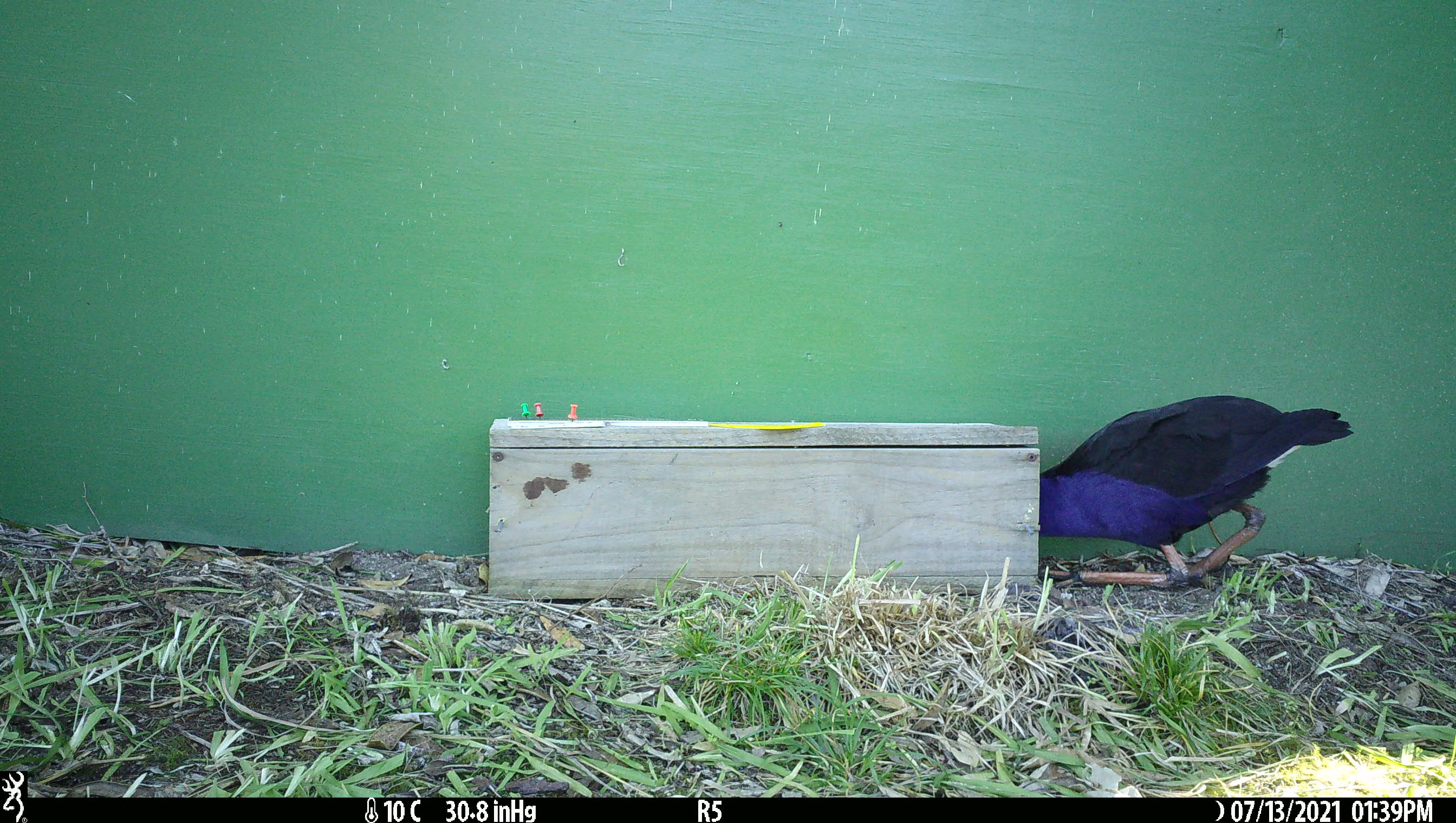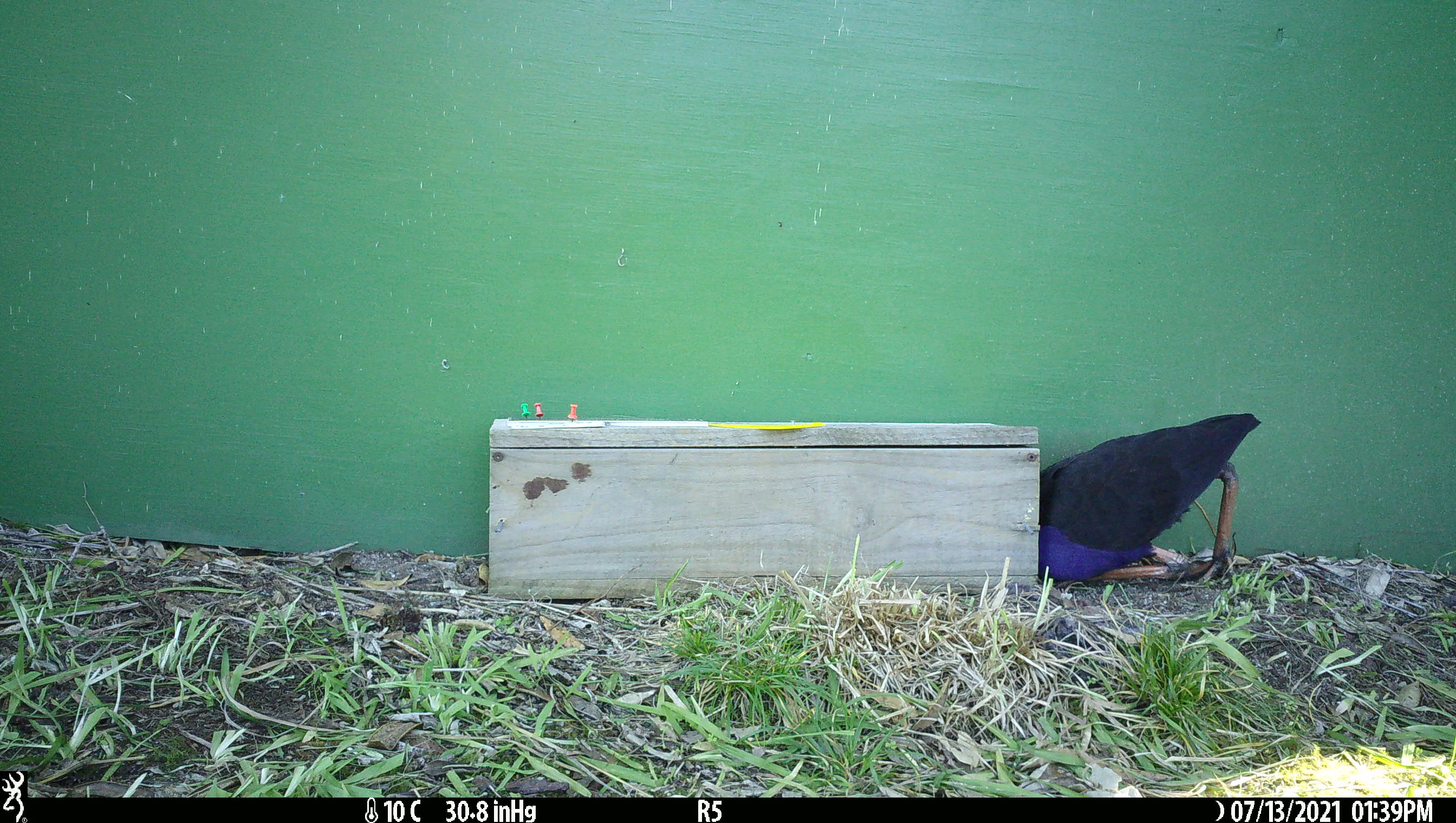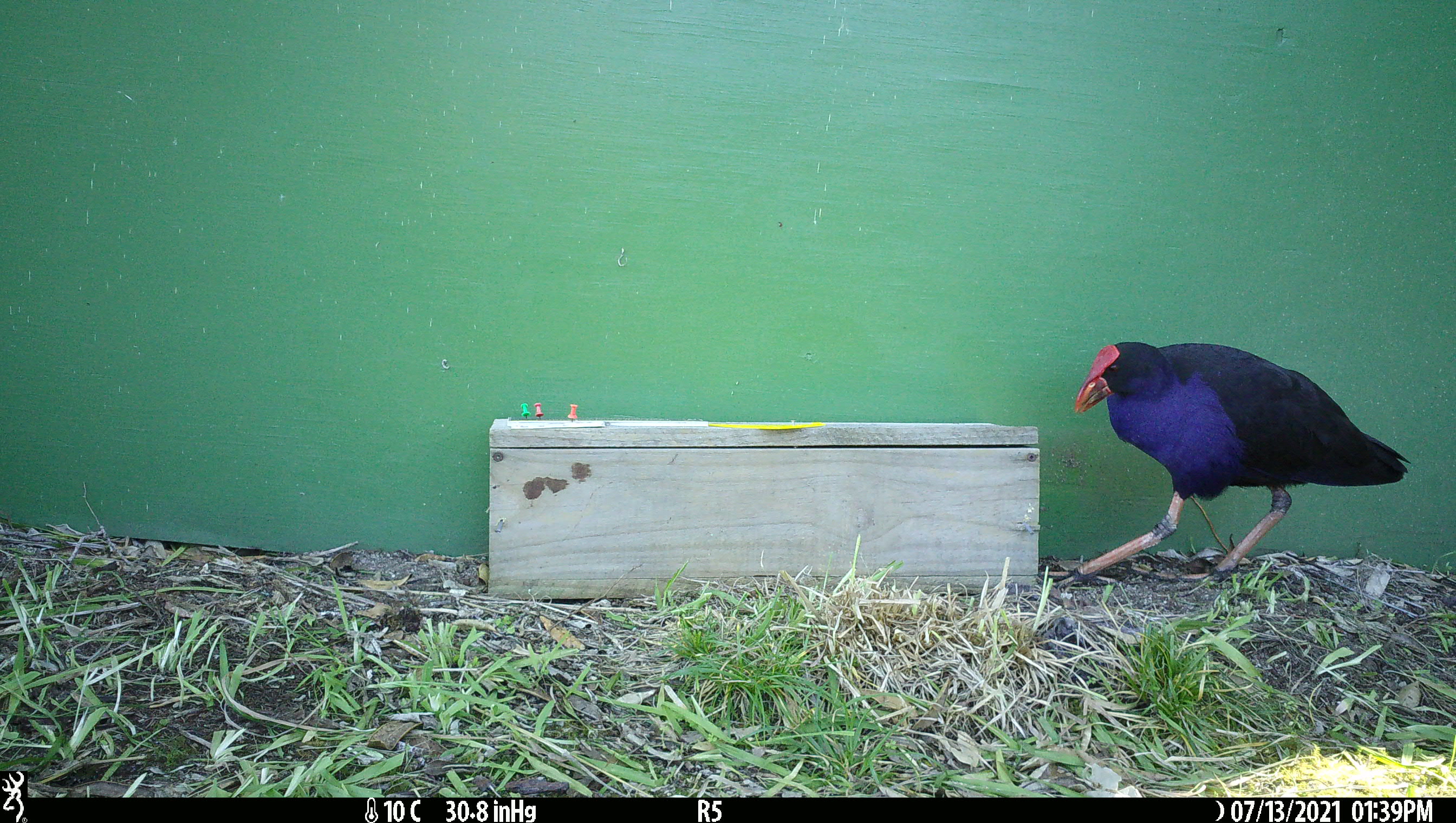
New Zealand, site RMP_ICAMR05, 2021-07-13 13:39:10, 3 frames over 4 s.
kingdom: Animalia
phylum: Chordata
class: Aves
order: Gruiformes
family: Rallidae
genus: Porphyrio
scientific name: Porphyrio melanotus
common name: australasian swamphen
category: pukeko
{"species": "pukeko (australasian swamphen) (Porphyrio melanotus)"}